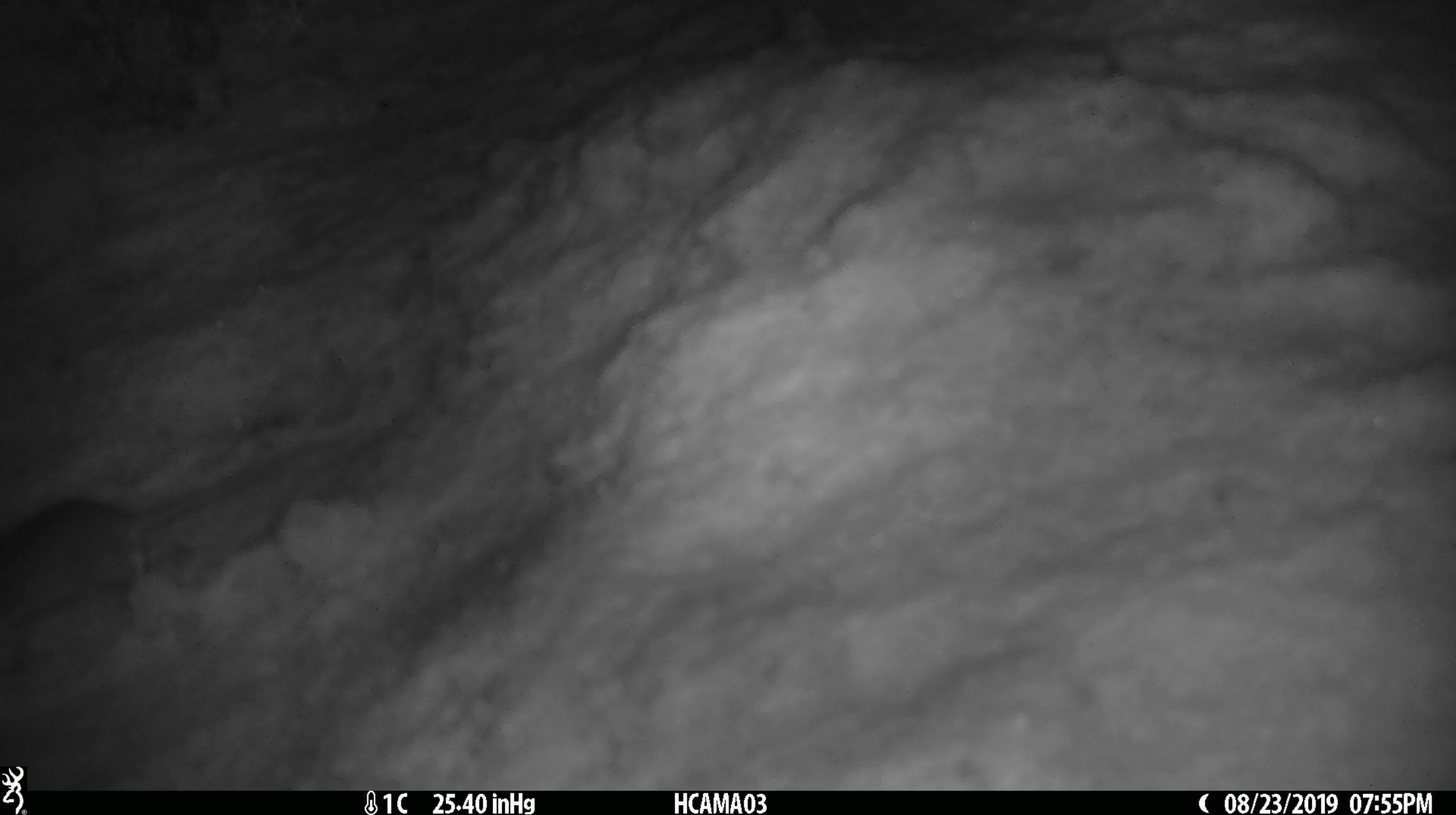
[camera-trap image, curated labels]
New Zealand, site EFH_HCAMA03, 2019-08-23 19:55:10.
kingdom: Animalia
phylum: Chordata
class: Mammalia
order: Rodentia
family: Muridae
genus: Mus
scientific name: Mus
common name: mouse